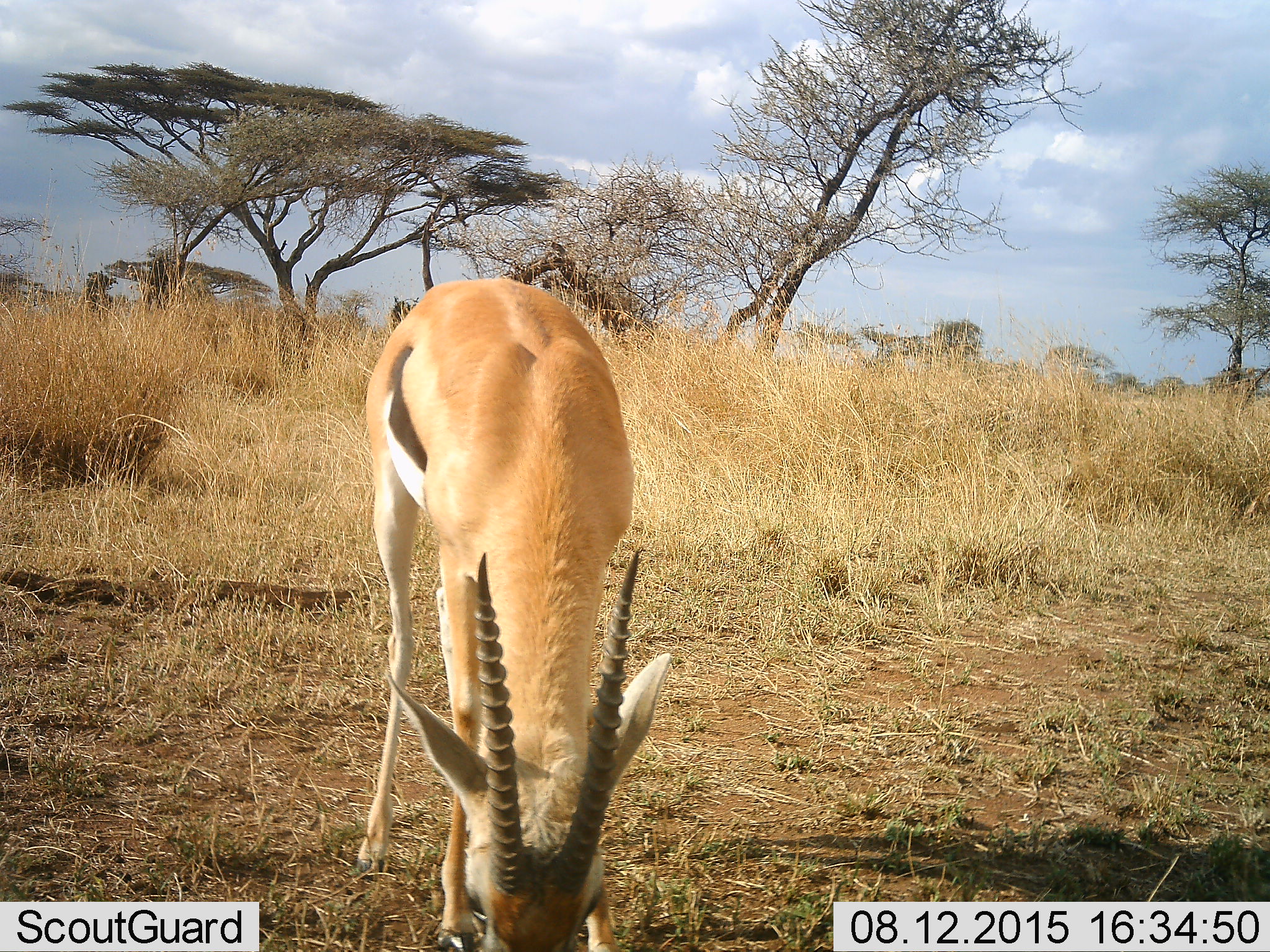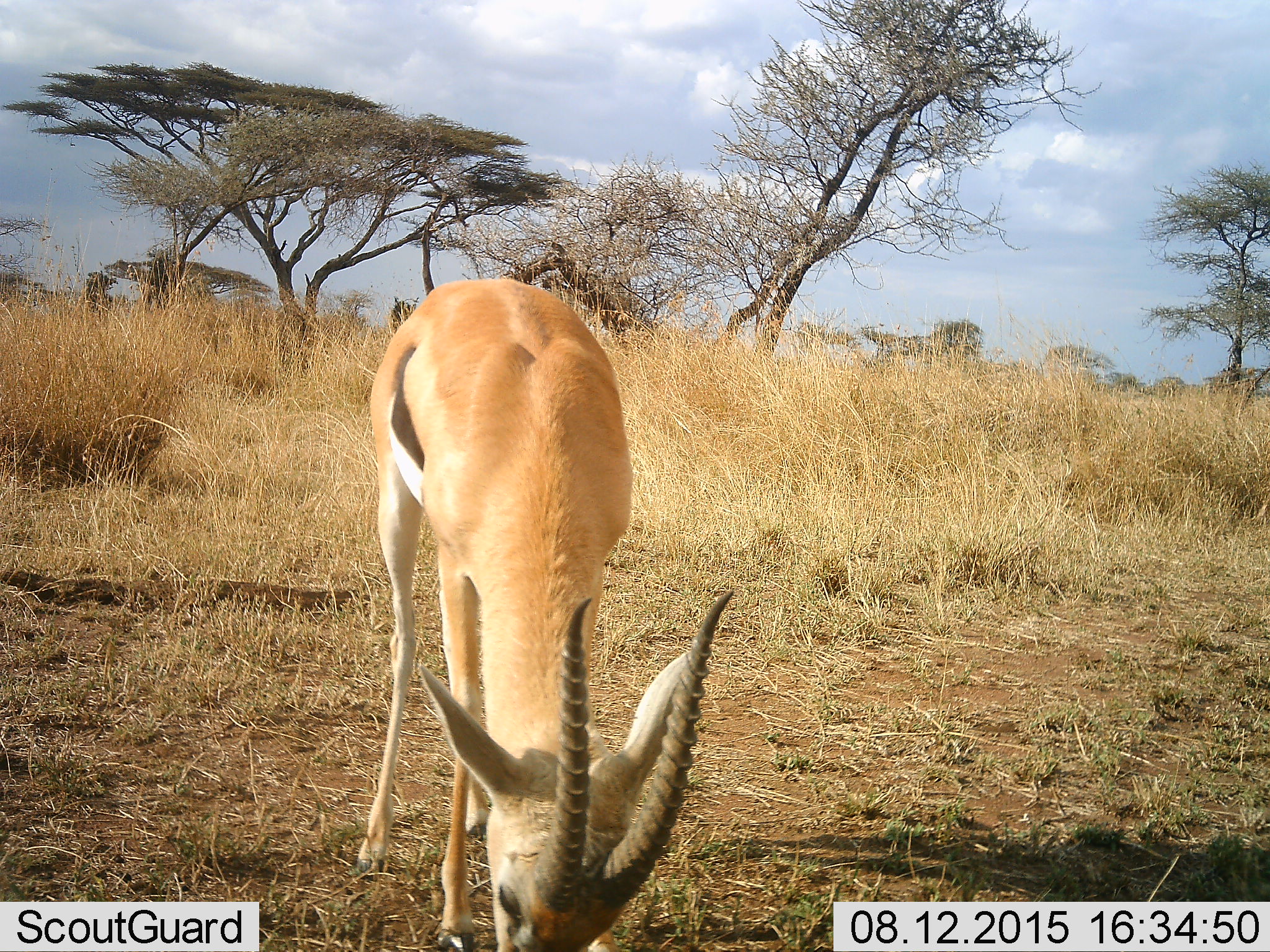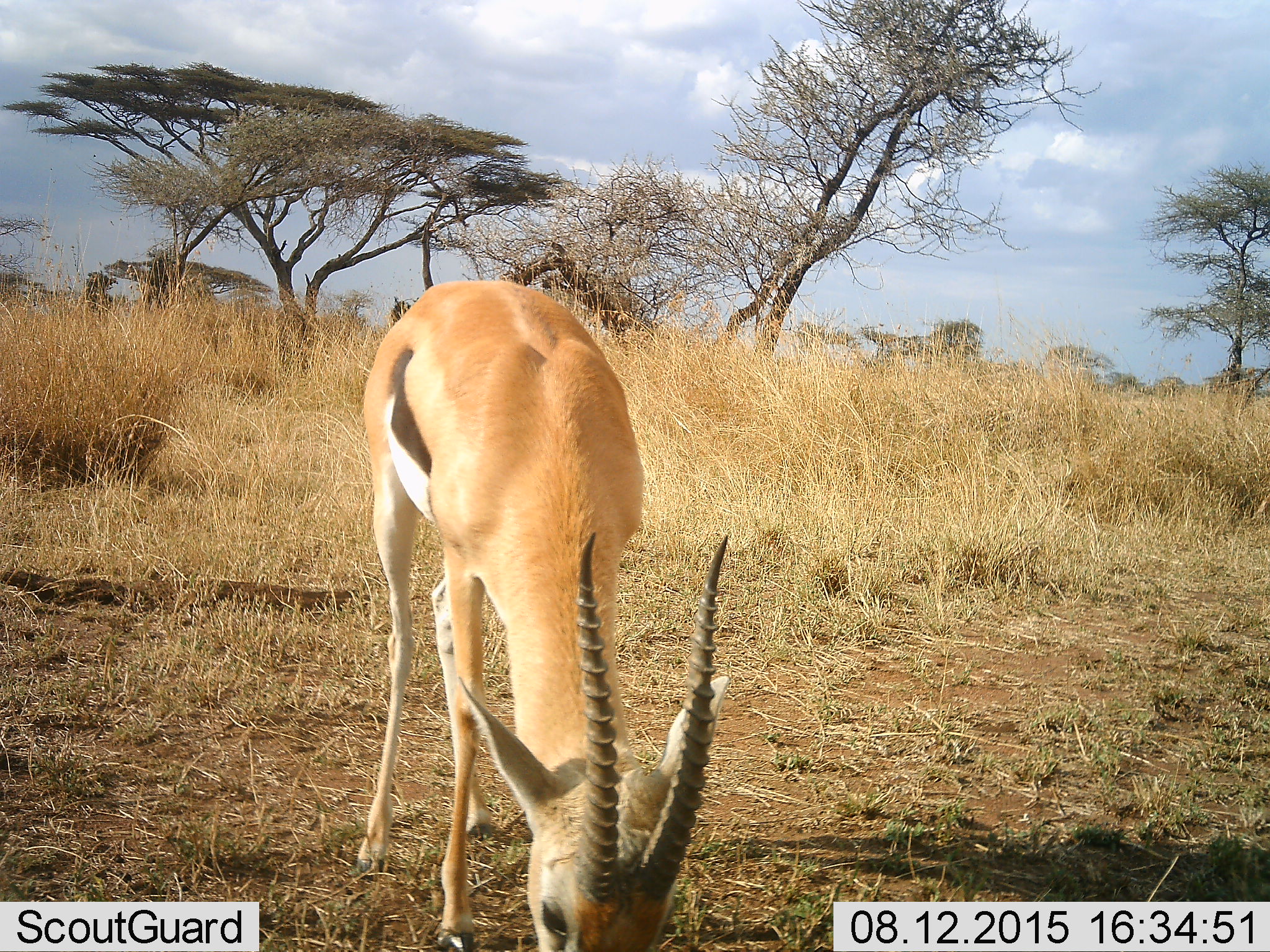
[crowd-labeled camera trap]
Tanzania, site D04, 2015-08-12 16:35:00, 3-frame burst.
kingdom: Animalia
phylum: Chordata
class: Mammalia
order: Artiodactyla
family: Bovidae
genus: Eudorcas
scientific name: Eudorcas thomsonii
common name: thomson's gazelle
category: gazellethomsons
Gazellethomsons (thomson's gazelle) (Eudorcas thomsonii), count 1. Behavior (volunteer vote fractions): standing 12%, resting 0%, moving 0%, interacting 0%. Young present (vote fraction): 6%. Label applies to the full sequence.